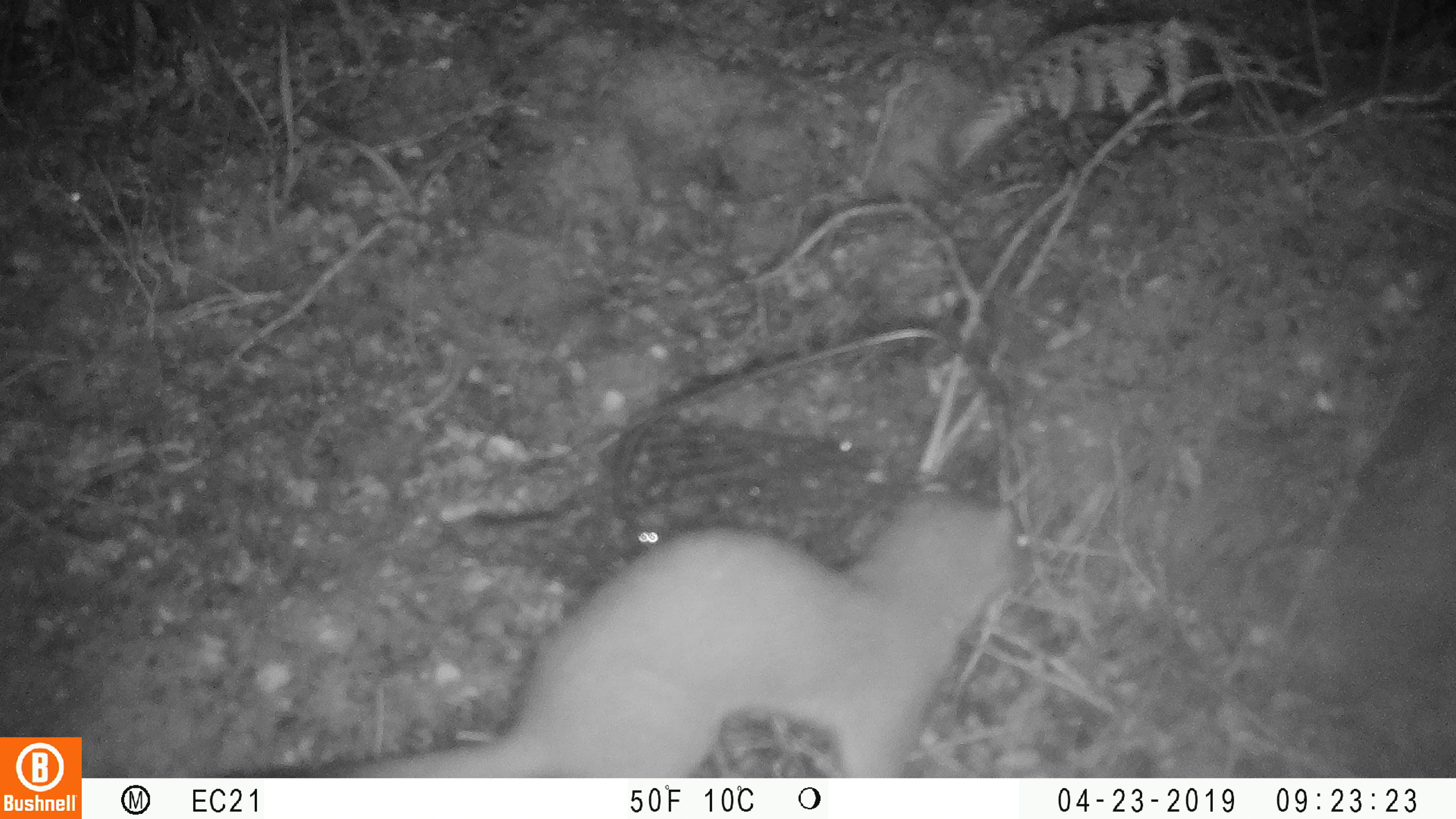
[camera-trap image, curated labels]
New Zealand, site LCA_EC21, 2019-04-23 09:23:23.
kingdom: Animalia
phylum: Chordata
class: Mammalia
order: Carnivora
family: Mustelidae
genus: Mustela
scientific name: Mustela erminea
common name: stoat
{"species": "stoat (Mustela erminea)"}